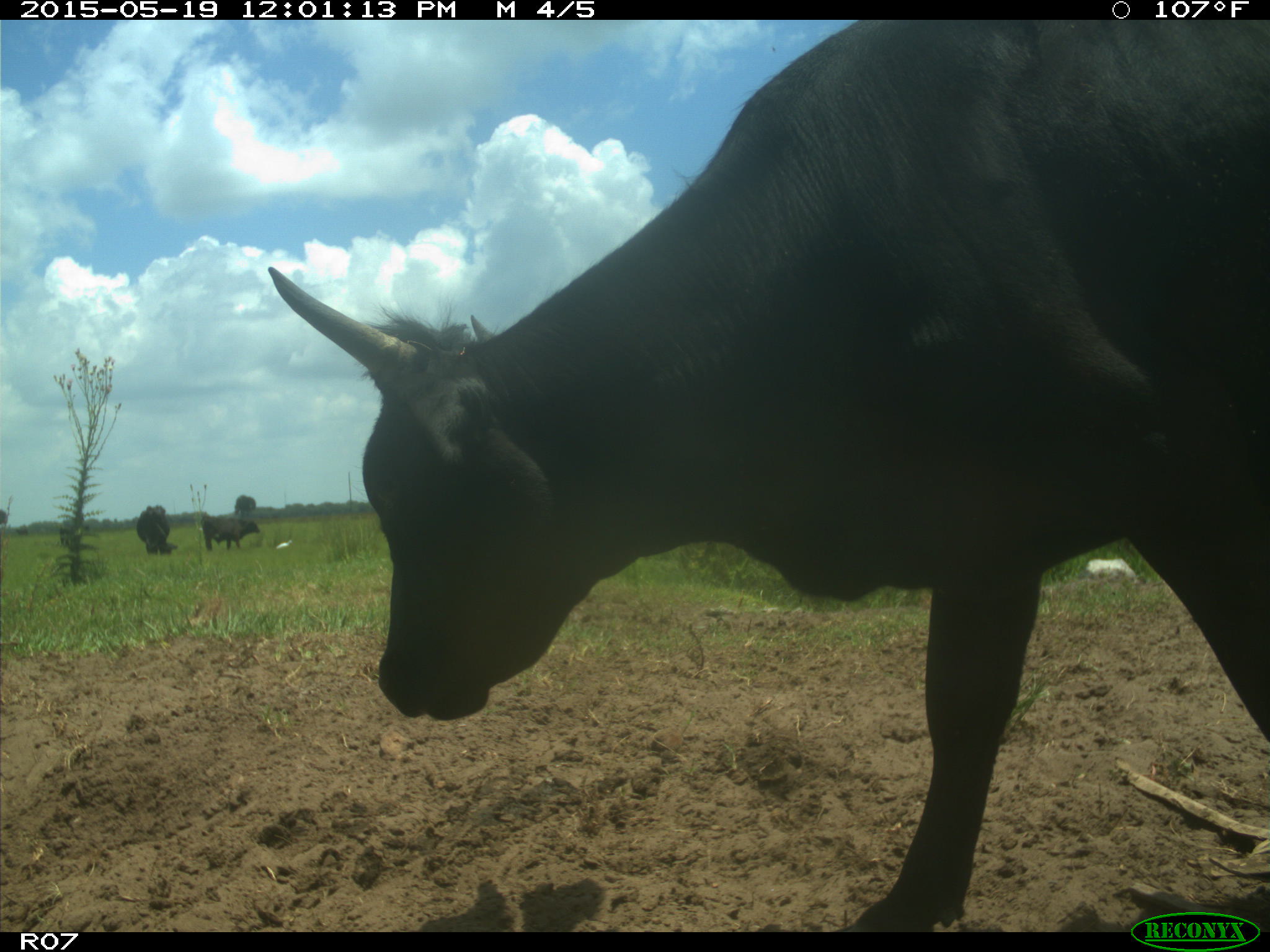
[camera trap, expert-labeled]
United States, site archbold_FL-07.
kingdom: Animalia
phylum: Chordata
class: Mammalia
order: Artiodactyla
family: Bovidae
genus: Bos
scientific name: Bos taurus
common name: domestic cow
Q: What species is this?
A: Bos taurus (domestic cow).